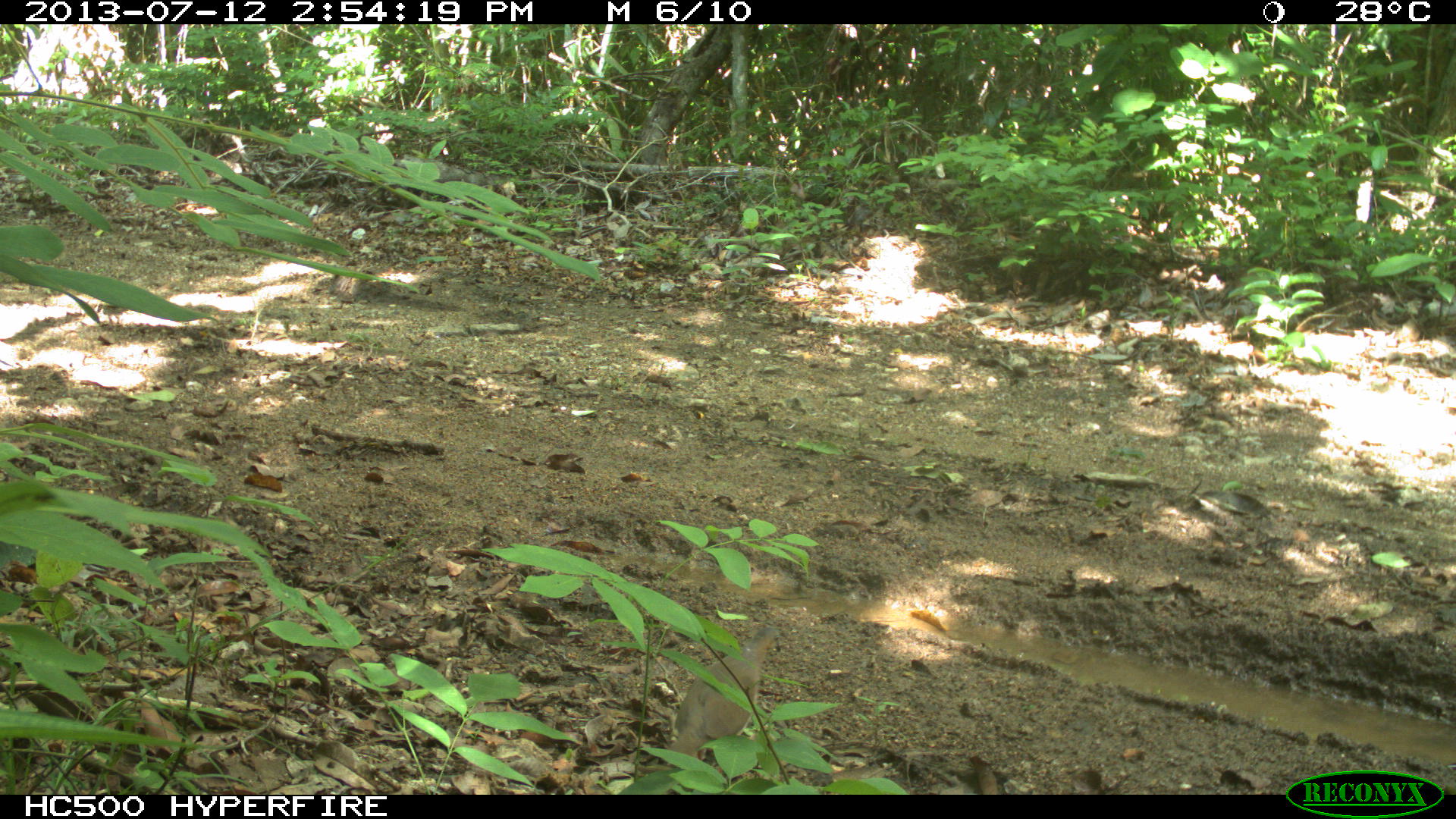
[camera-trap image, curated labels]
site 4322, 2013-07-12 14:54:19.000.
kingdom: Animalia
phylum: Chordata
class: Aves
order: Columbiformes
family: Columbidae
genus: Leptotila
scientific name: Leptotila plumbeiceps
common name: gray-headed dove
Leptotila plumbeiceps (gray-headed dove), count 1.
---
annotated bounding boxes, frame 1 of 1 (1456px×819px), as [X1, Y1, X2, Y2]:
leptotila plumbeiceps: [668, 627, 781, 756]